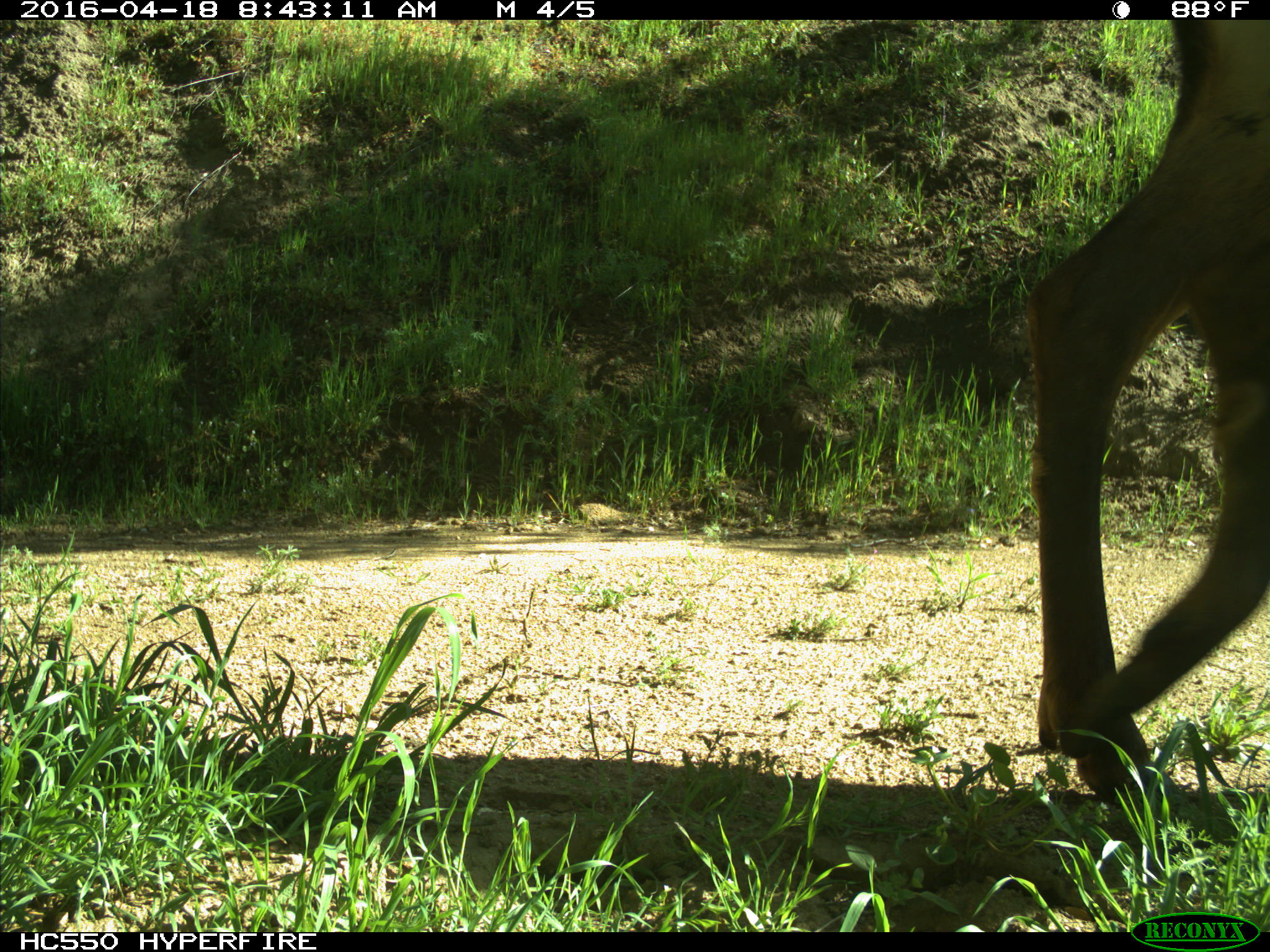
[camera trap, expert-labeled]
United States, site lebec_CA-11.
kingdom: Animalia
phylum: Chordata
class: Mammalia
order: Artiodactyla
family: Cervidae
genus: Cervus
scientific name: Cervus canadensis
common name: elk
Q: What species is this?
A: Cervus canadensis (elk).